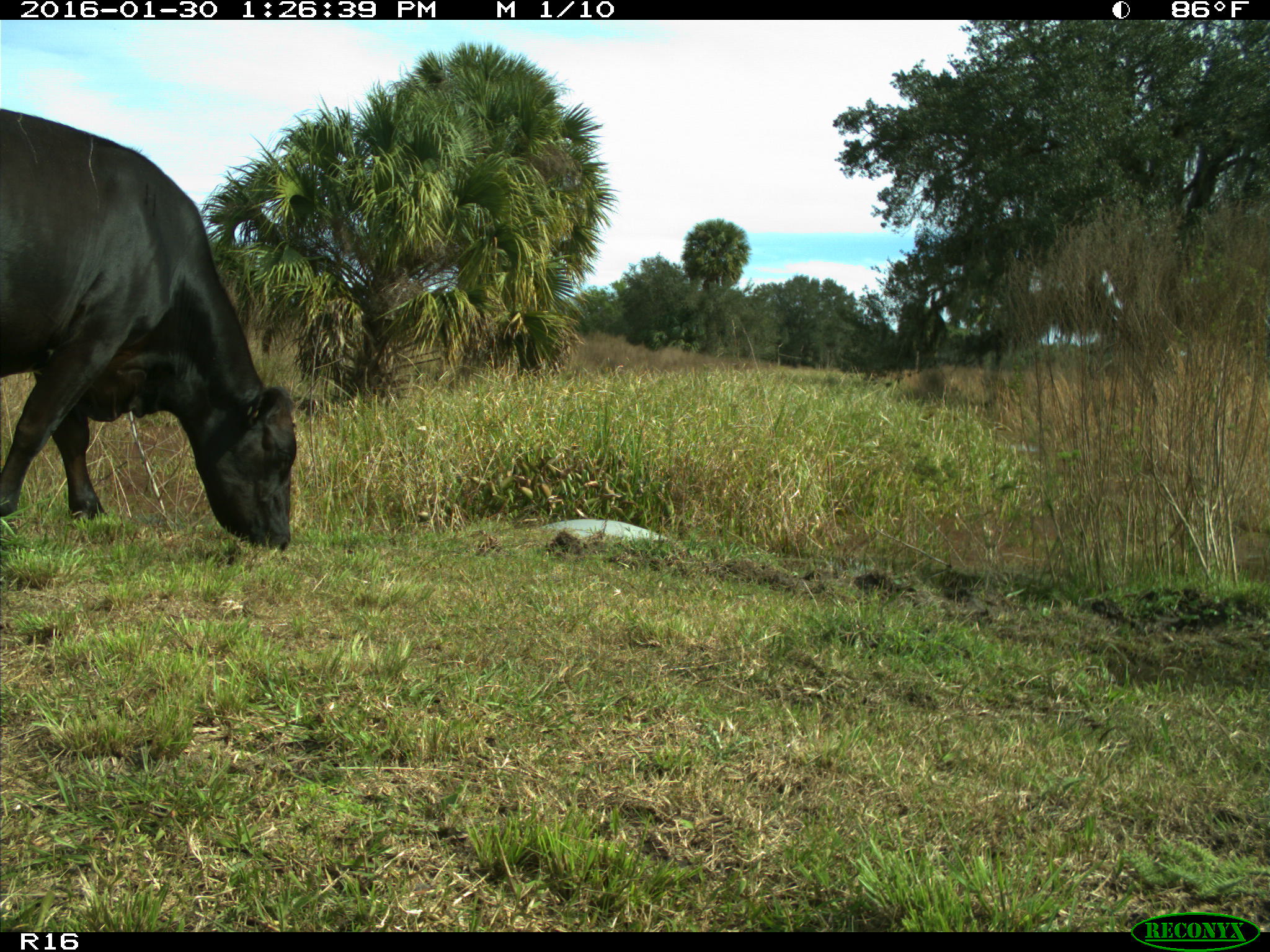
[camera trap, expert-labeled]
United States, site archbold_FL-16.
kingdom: Animalia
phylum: Chordata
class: Mammalia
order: Artiodactyla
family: Bovidae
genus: Bos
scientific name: Bos taurus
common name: domestic cow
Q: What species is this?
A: Bos taurus (domestic cow).